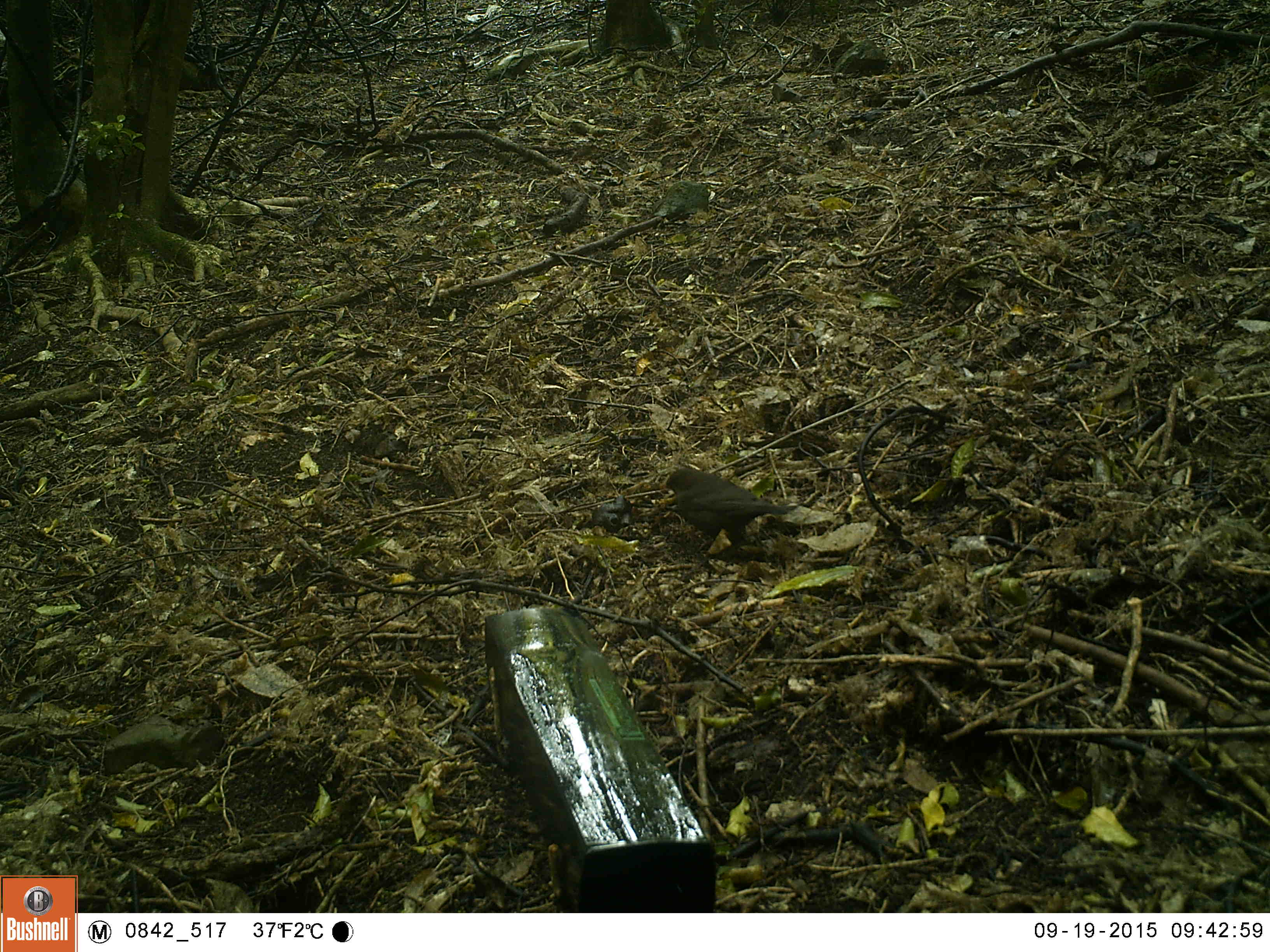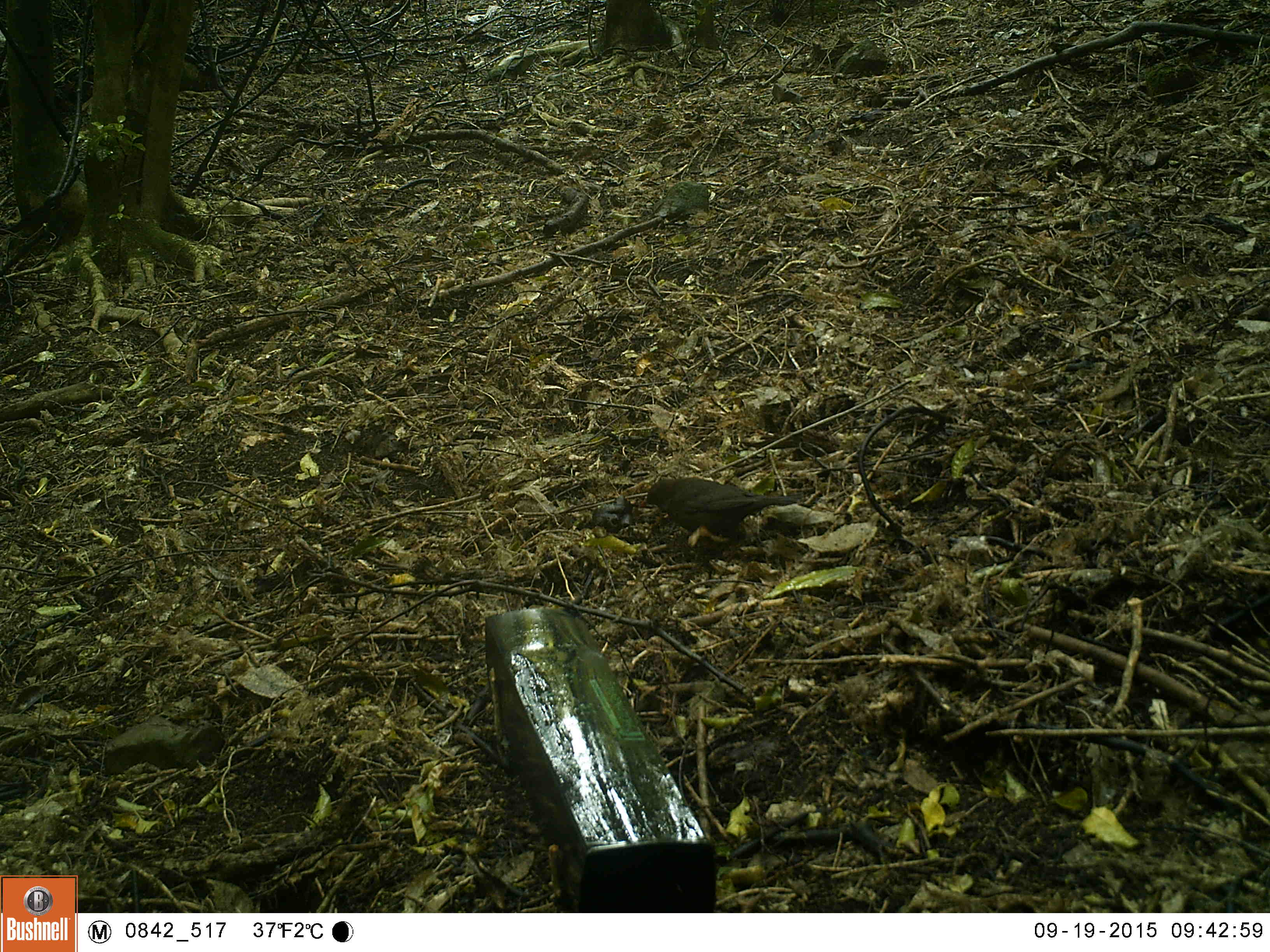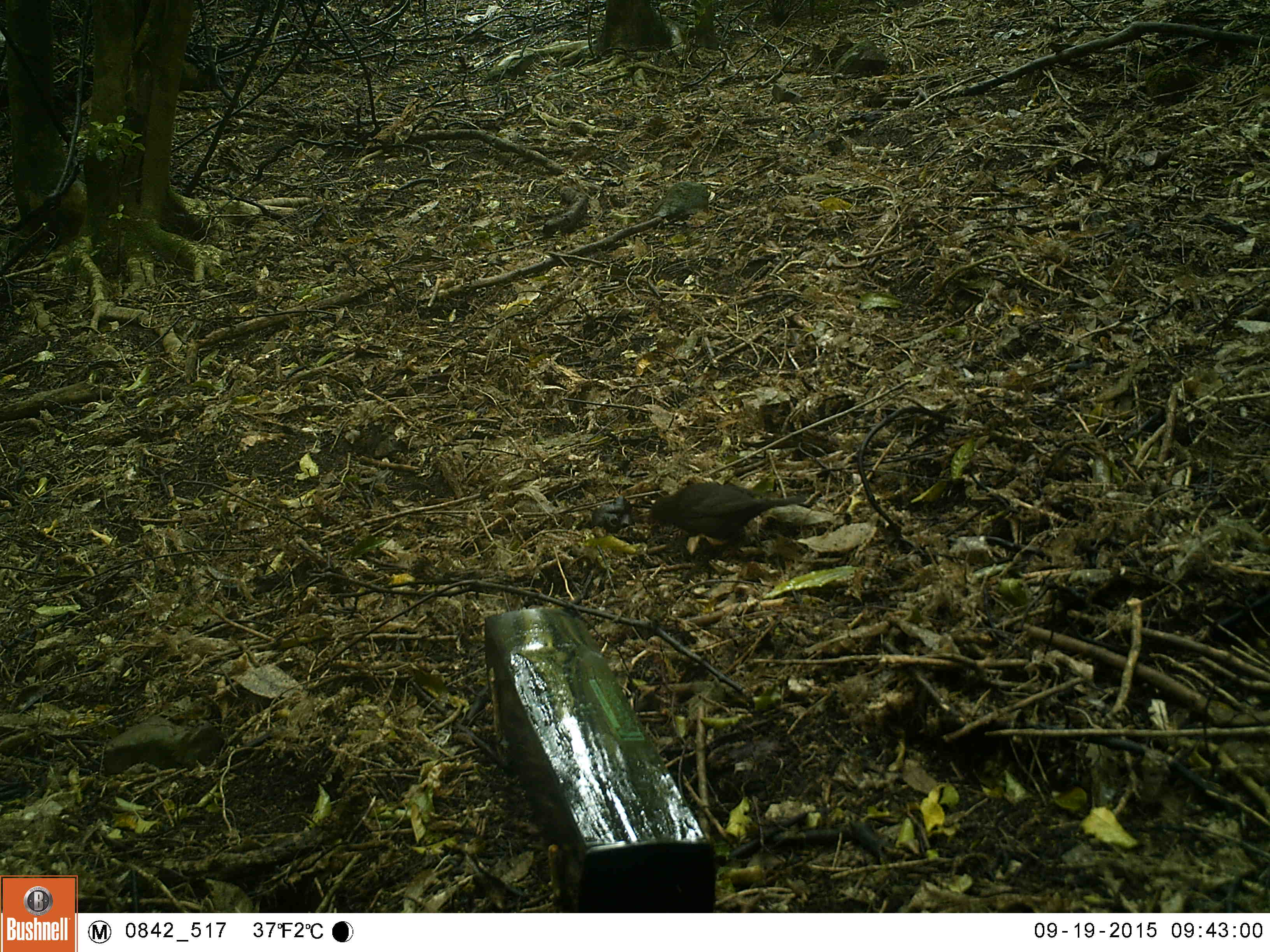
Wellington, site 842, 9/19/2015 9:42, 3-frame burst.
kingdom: Animalia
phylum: Chordata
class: Aves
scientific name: Aves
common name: bird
Bird (Aves).